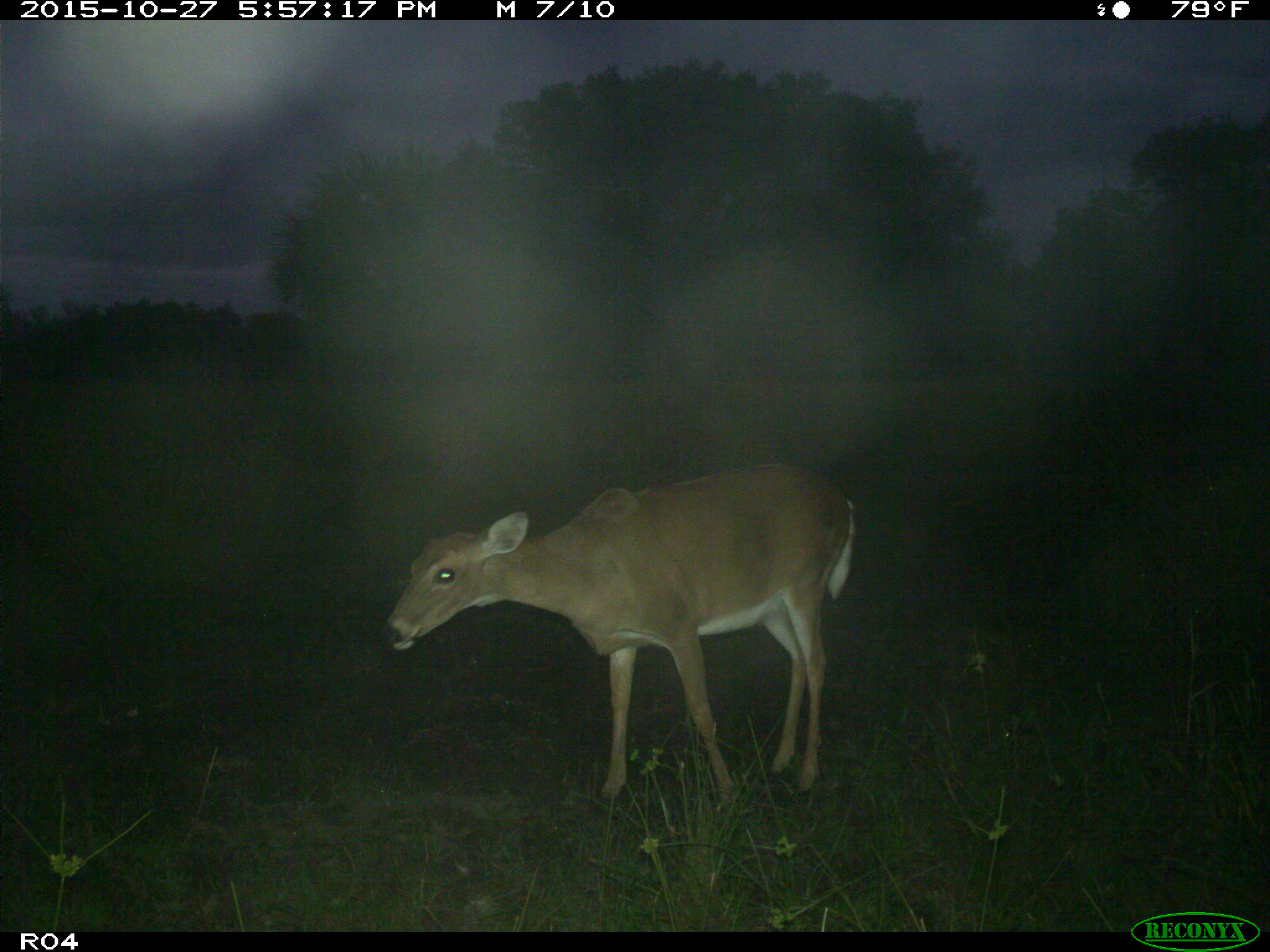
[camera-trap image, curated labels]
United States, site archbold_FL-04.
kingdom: Animalia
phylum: Chordata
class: Mammalia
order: Artiodactyla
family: Cervidae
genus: Odocoileus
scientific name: Odocoileus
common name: deer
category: unidentified deer